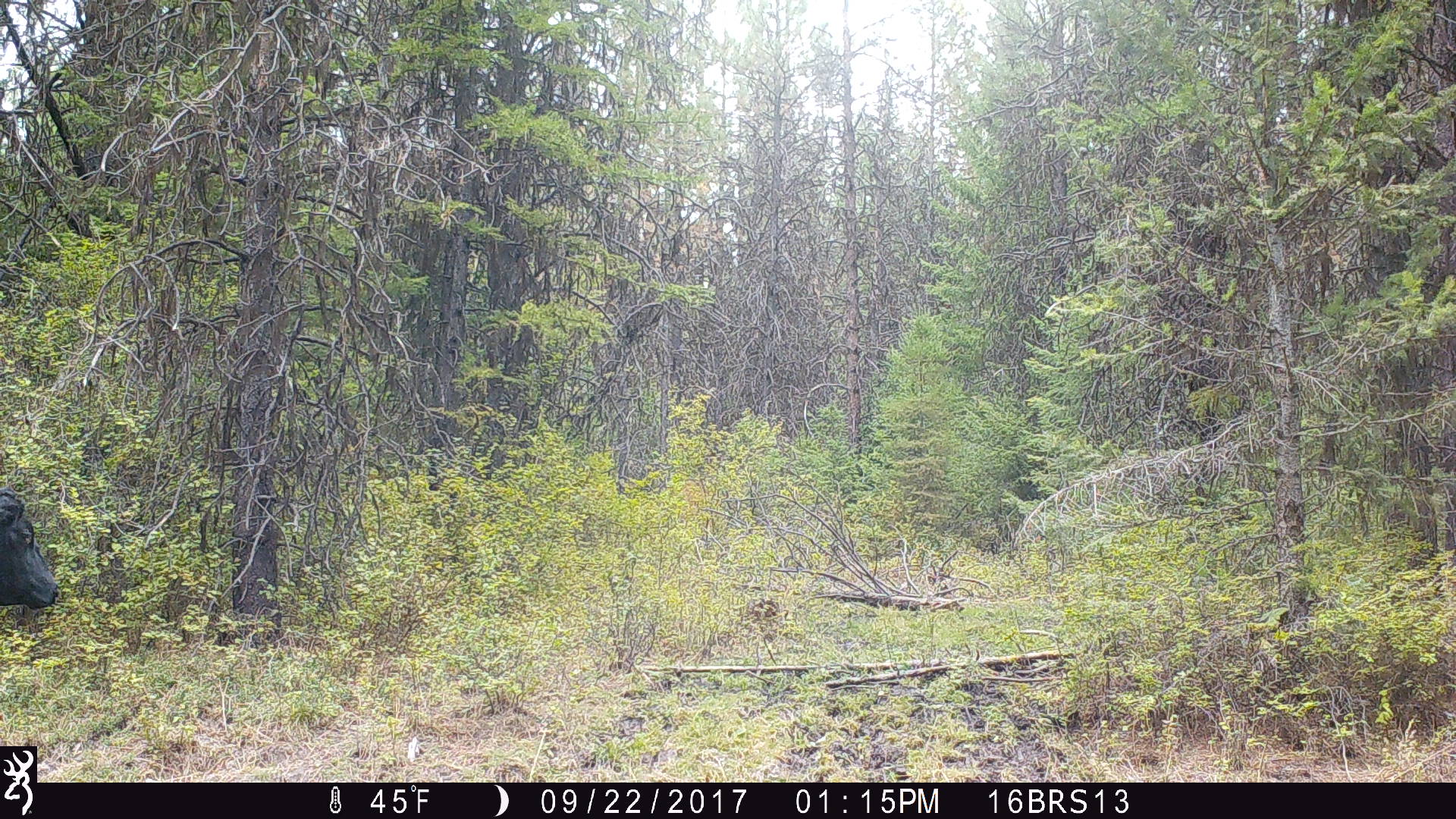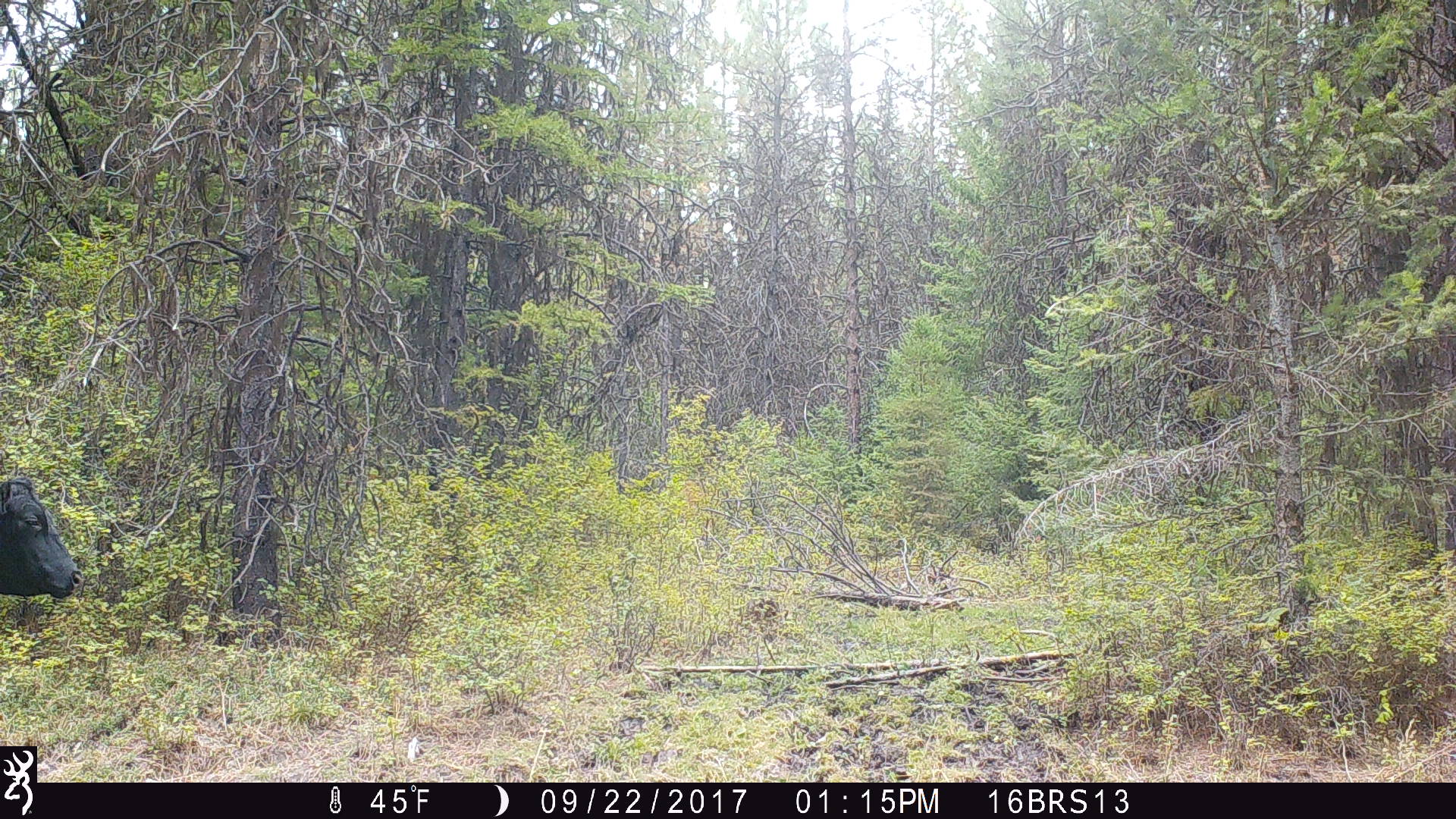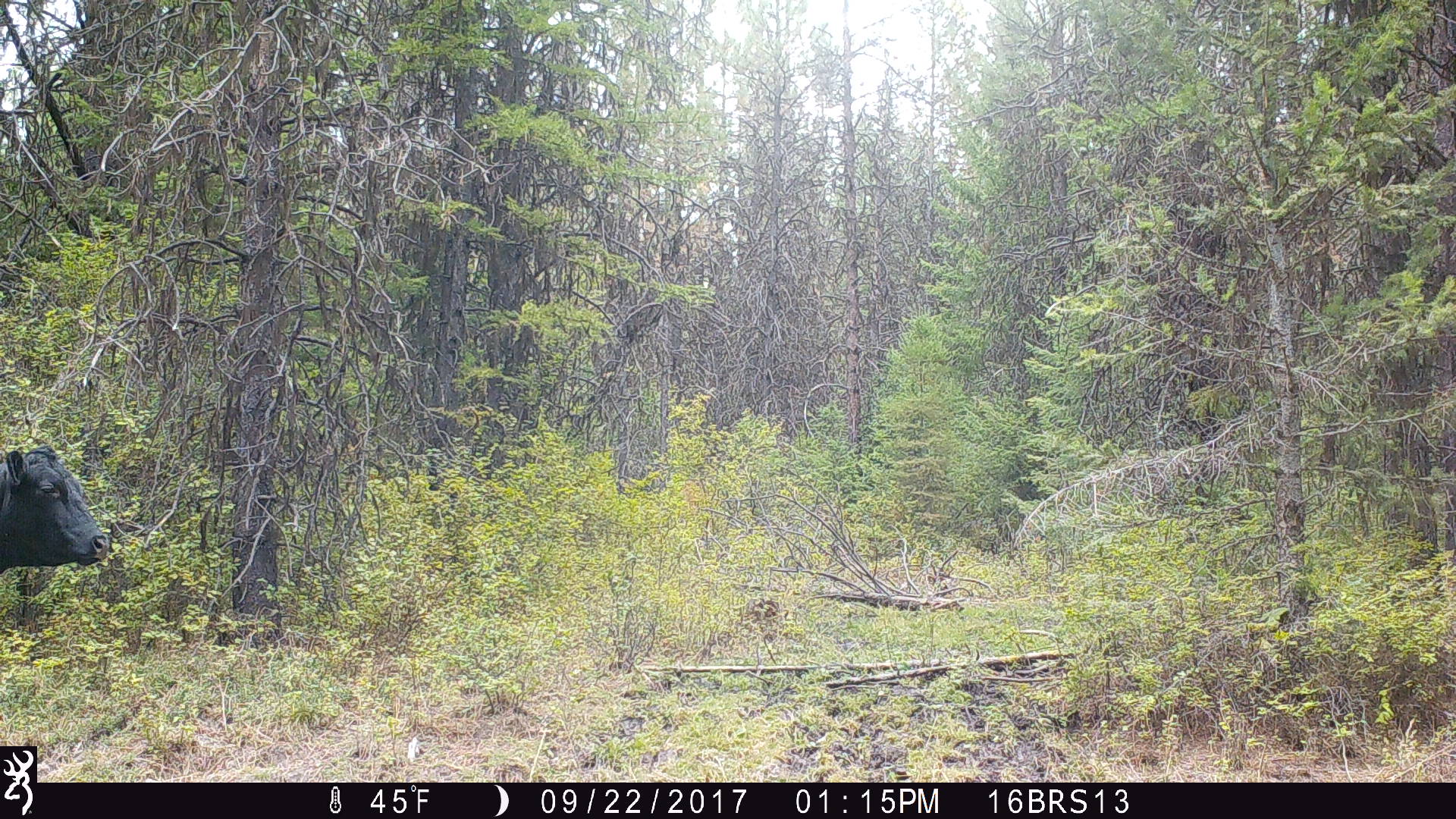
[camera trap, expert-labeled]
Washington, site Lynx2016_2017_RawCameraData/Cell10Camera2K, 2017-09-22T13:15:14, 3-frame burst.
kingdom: Animalia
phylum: Chordata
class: Mammalia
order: Artiodactyla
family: Bovidae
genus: Bos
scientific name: Bos taurus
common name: domestic cattle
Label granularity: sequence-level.